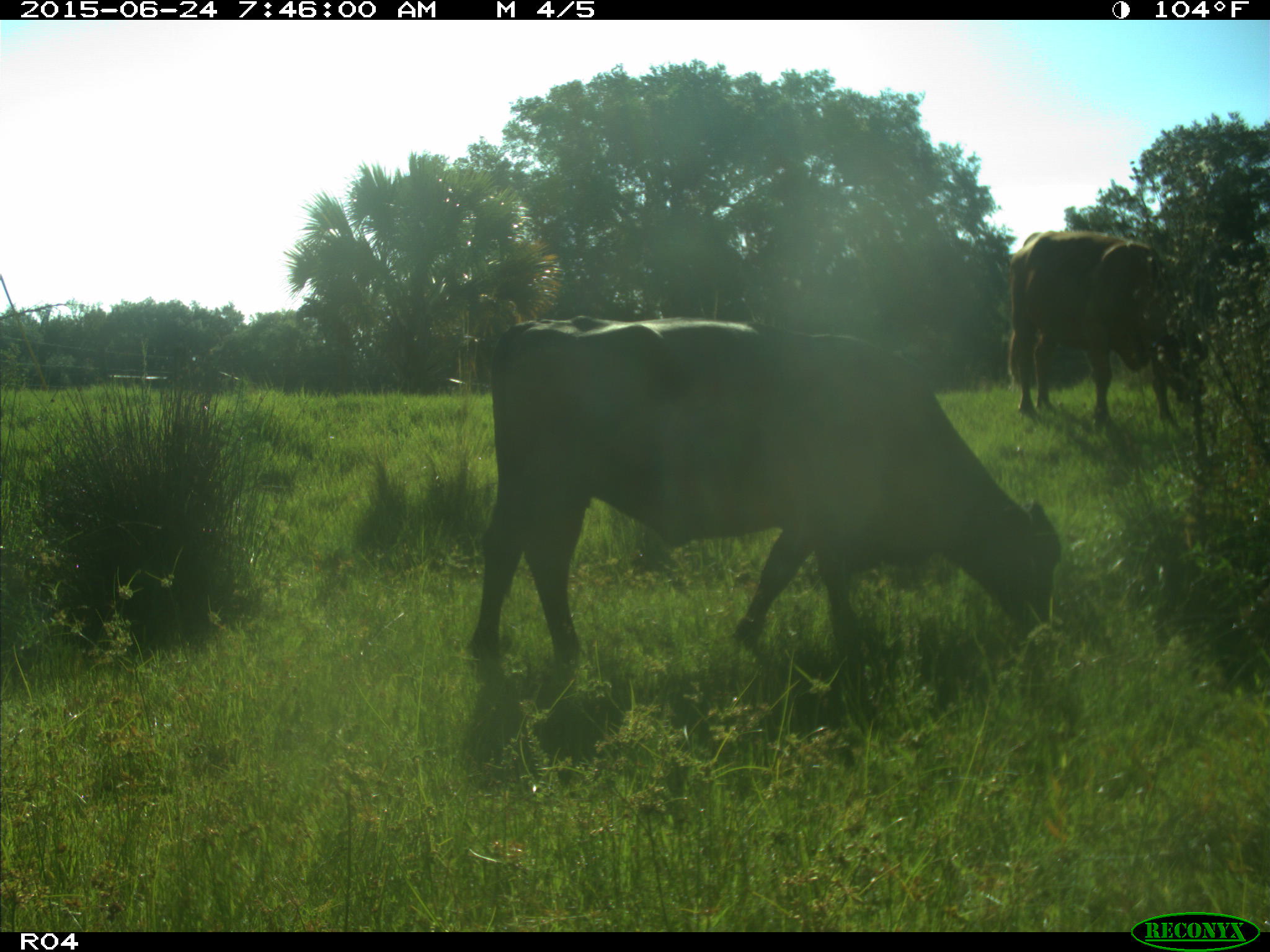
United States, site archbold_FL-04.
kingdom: Animalia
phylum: Chordata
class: Mammalia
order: Artiodactyla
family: Bovidae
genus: Bos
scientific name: Bos taurus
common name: domestic cow